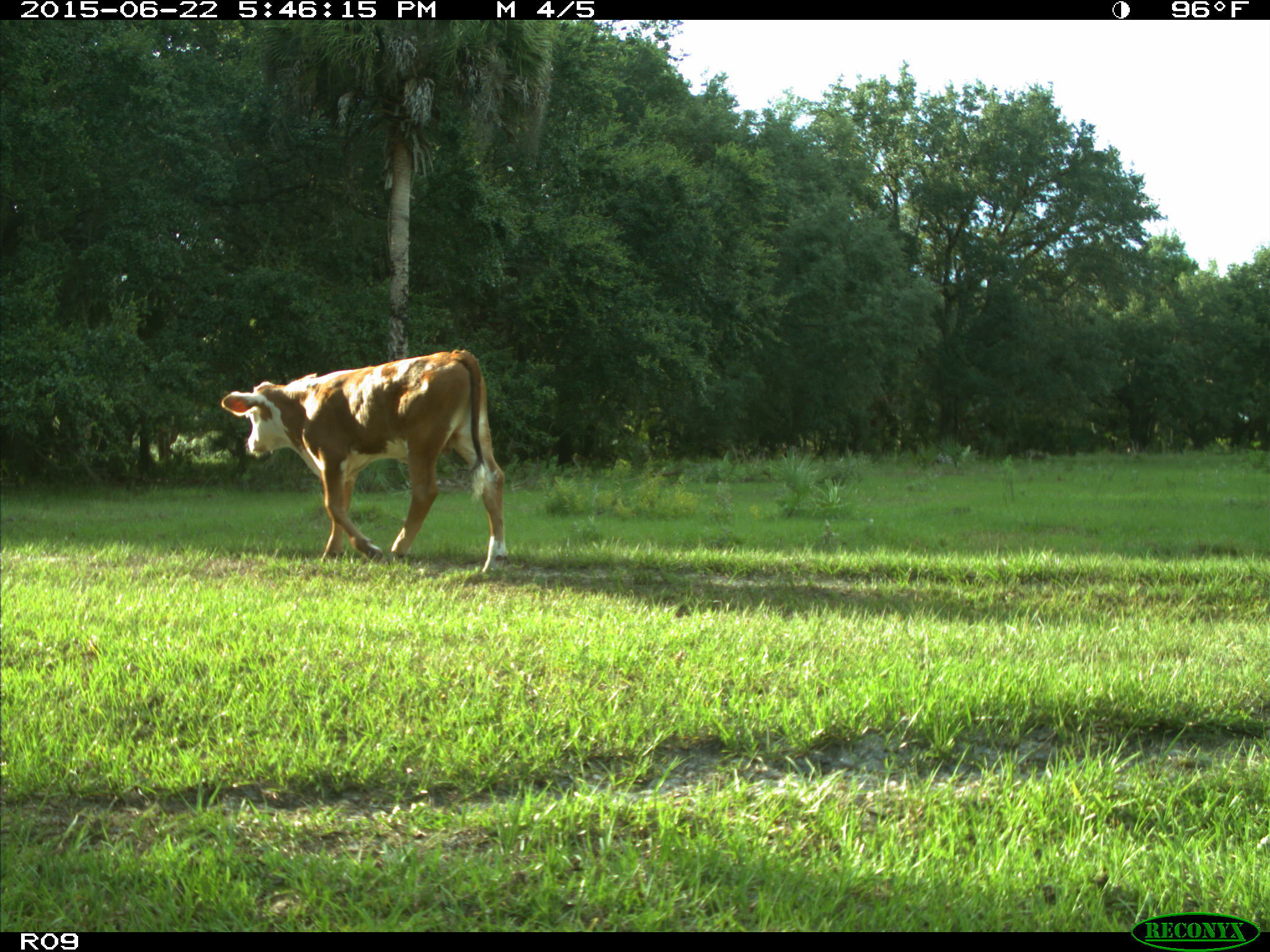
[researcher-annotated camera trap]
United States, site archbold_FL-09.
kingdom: Animalia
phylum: Chordata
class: Mammalia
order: Artiodactyla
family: Bovidae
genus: Bos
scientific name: Bos taurus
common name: domestic cow